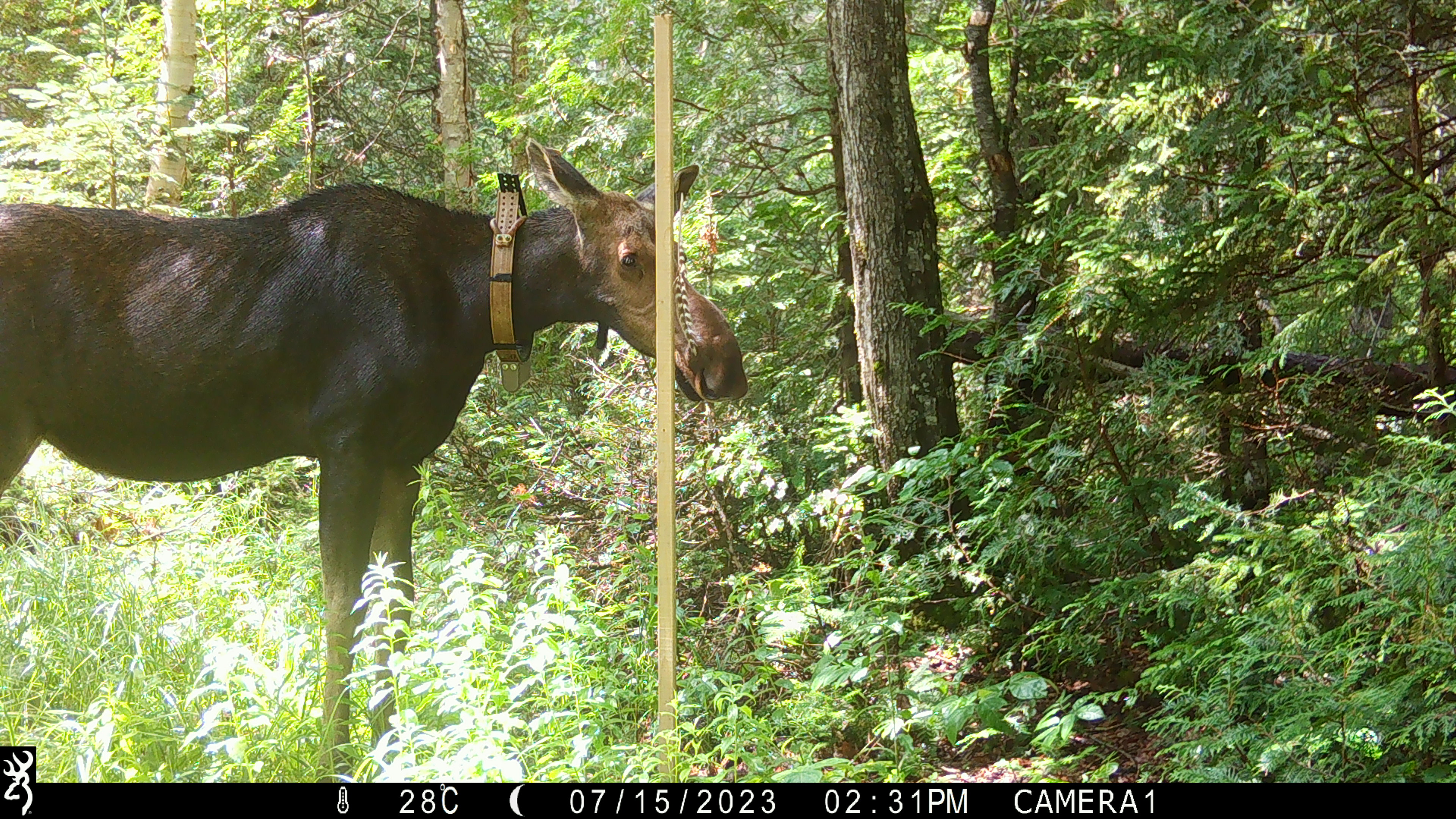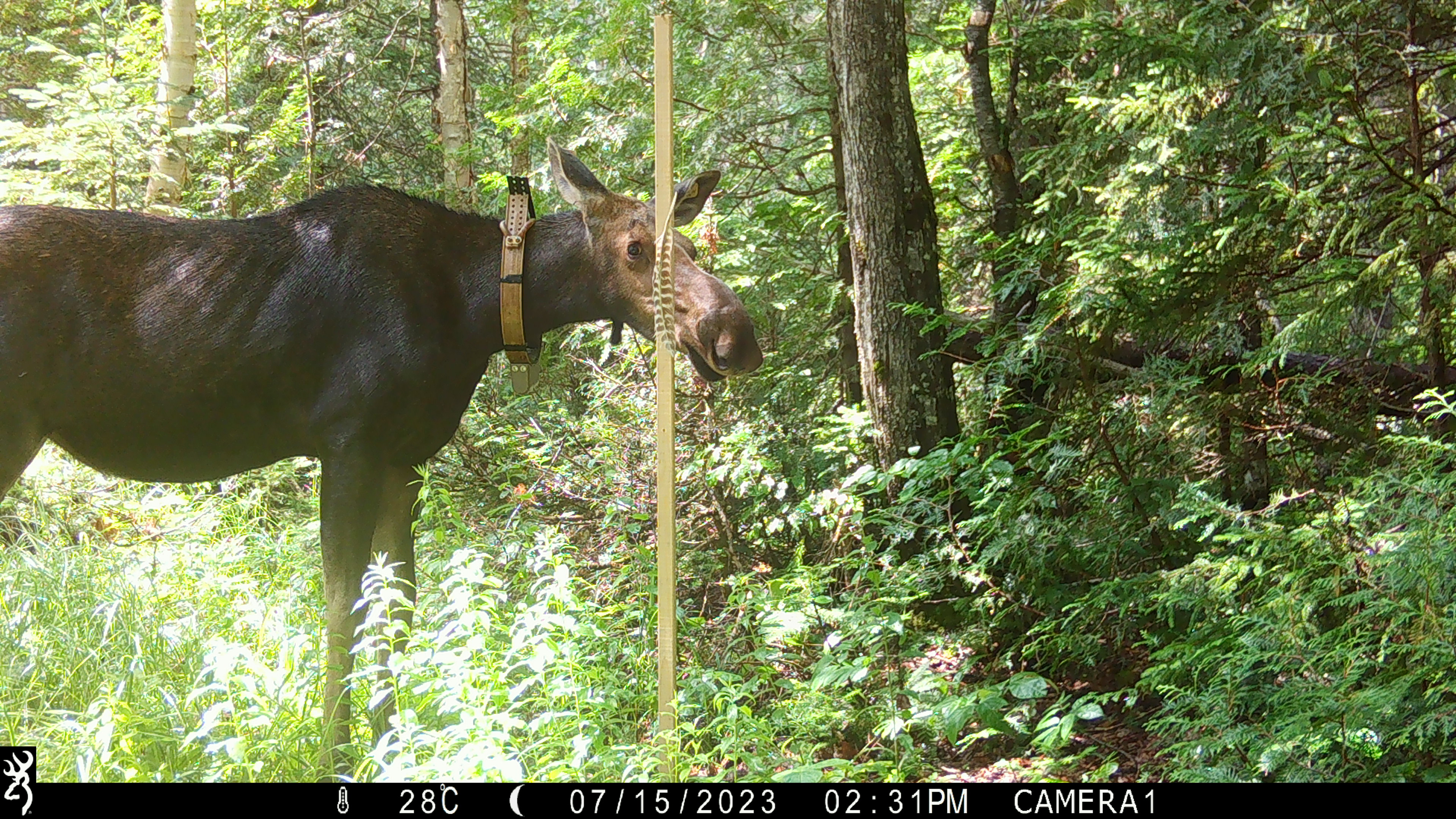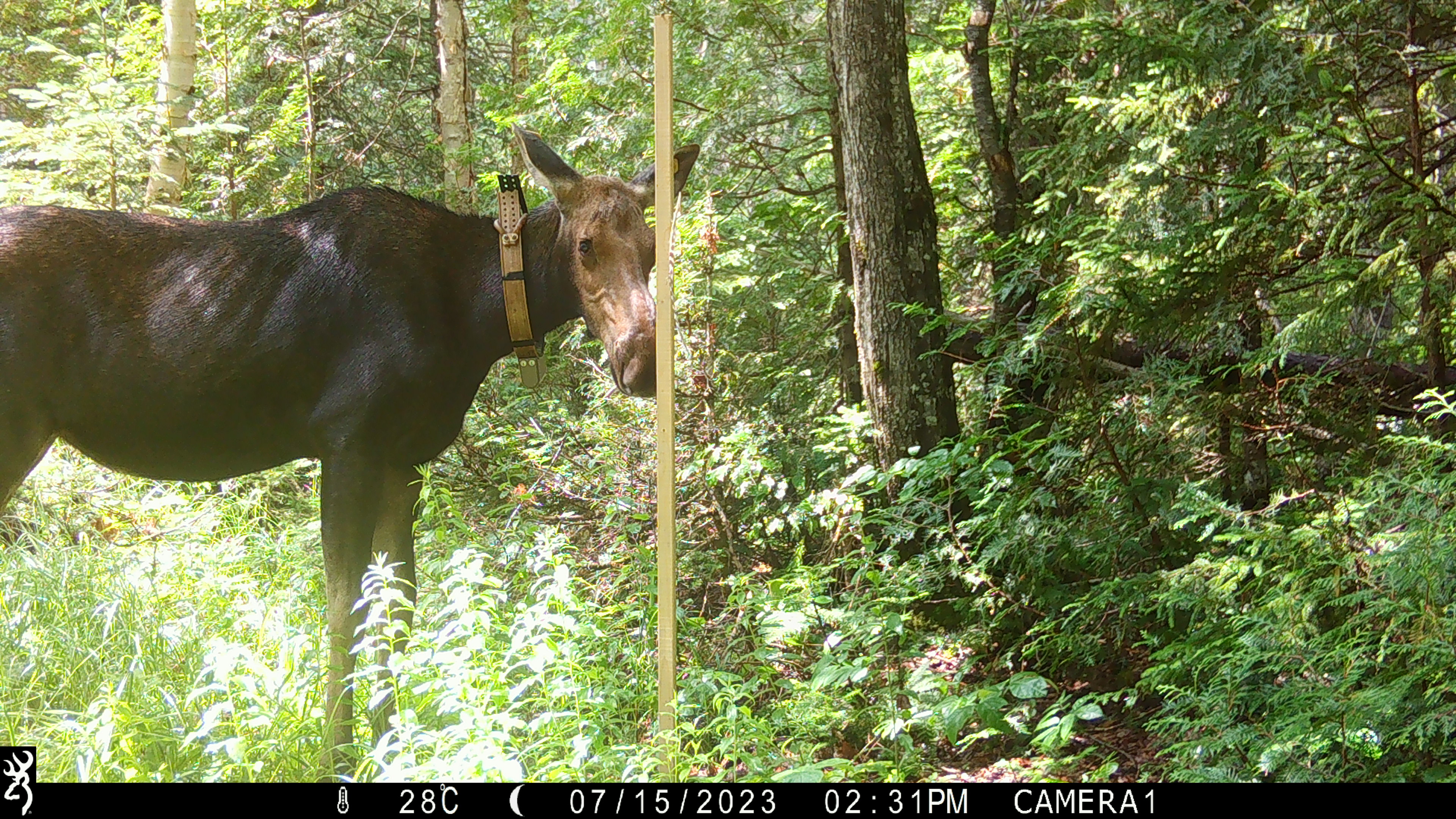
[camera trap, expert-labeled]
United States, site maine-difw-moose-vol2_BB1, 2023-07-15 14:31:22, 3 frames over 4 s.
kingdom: Animalia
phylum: Chordata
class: Mammalia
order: Artiodactyla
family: Cervidae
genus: Alces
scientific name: Alces alces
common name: moose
Moose (Alces alces).